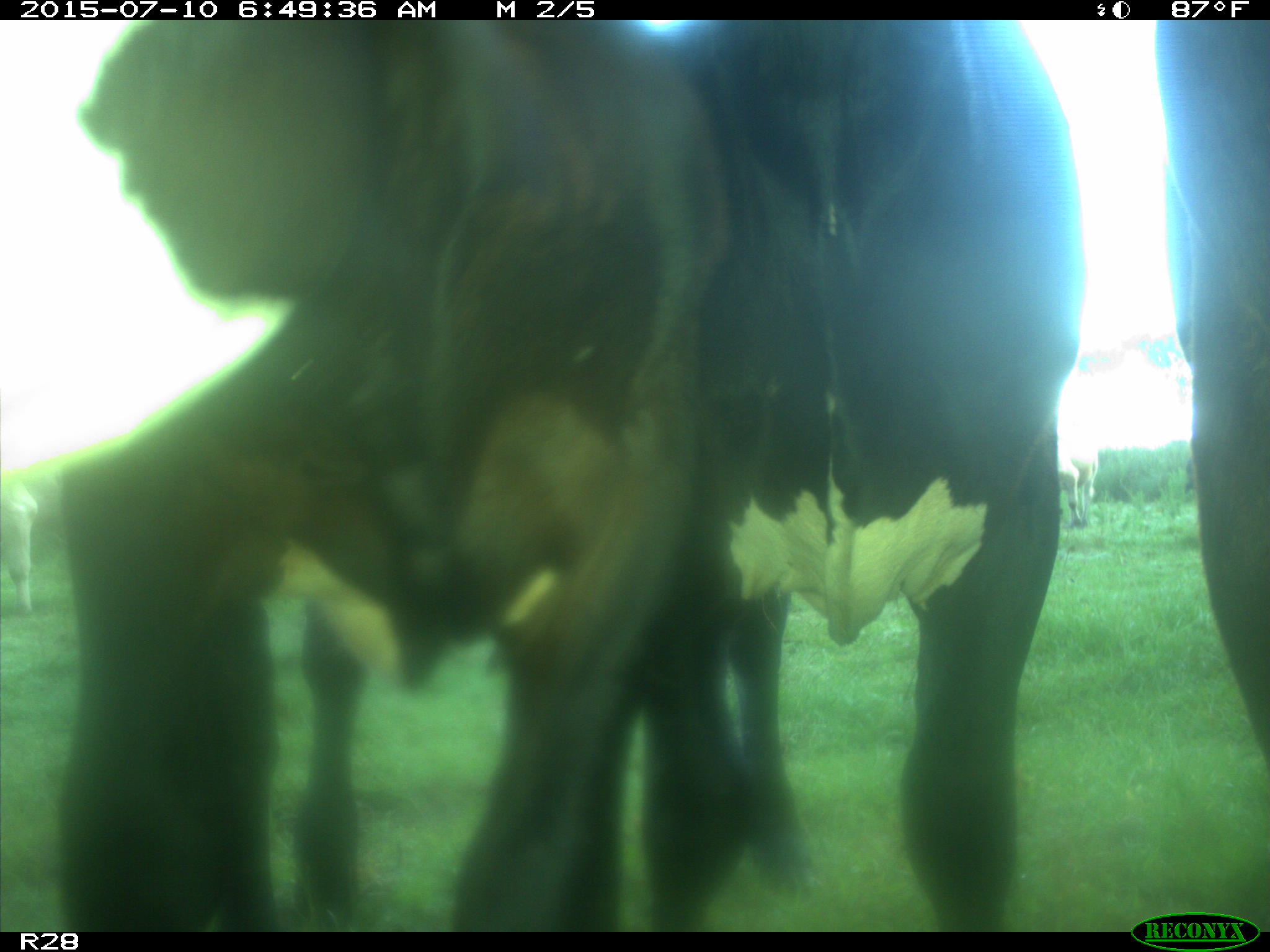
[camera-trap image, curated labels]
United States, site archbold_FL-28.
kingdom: Animalia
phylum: Chordata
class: Mammalia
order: Artiodactyla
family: Bovidae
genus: Bos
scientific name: Bos taurus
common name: domestic cow